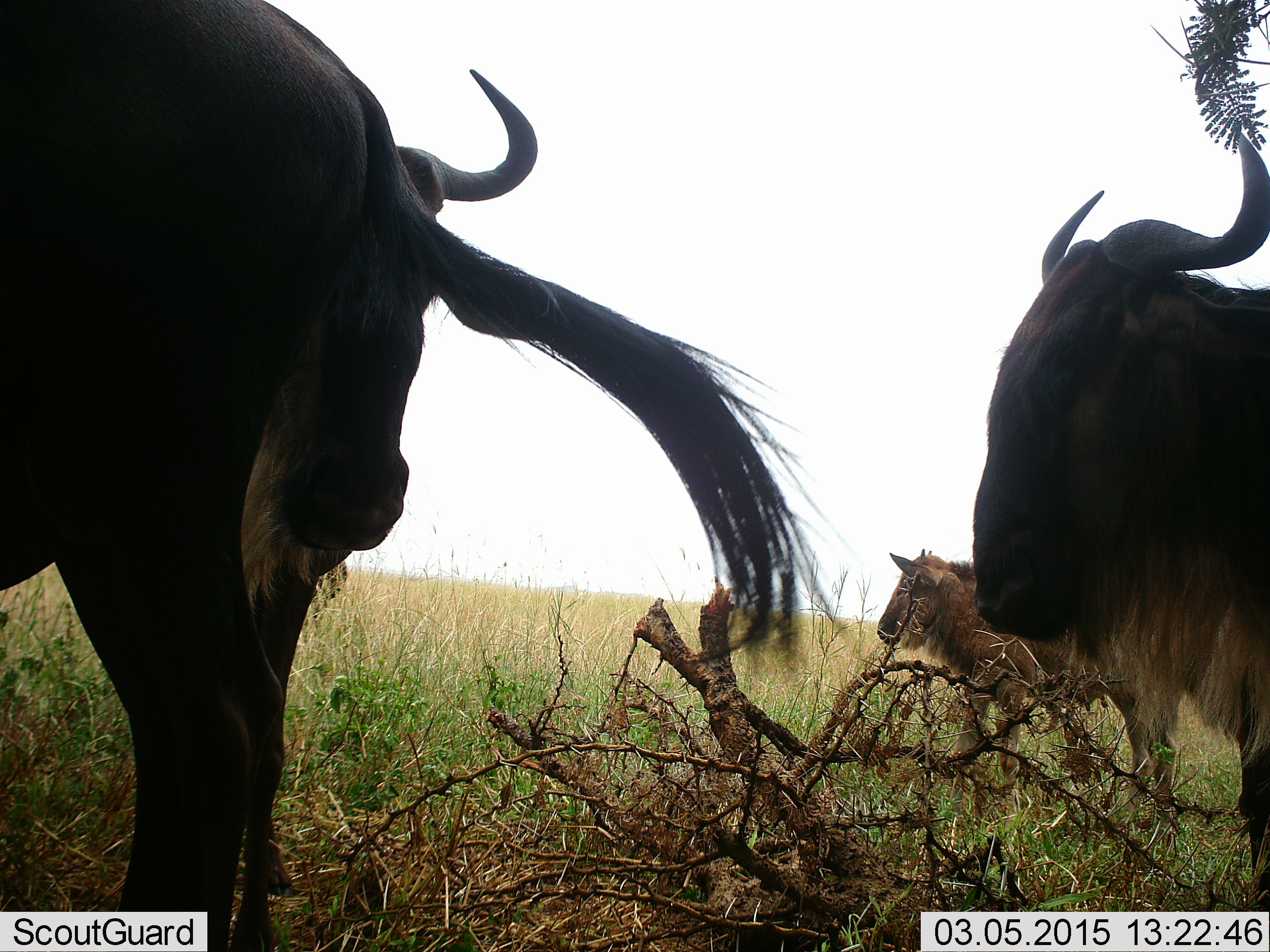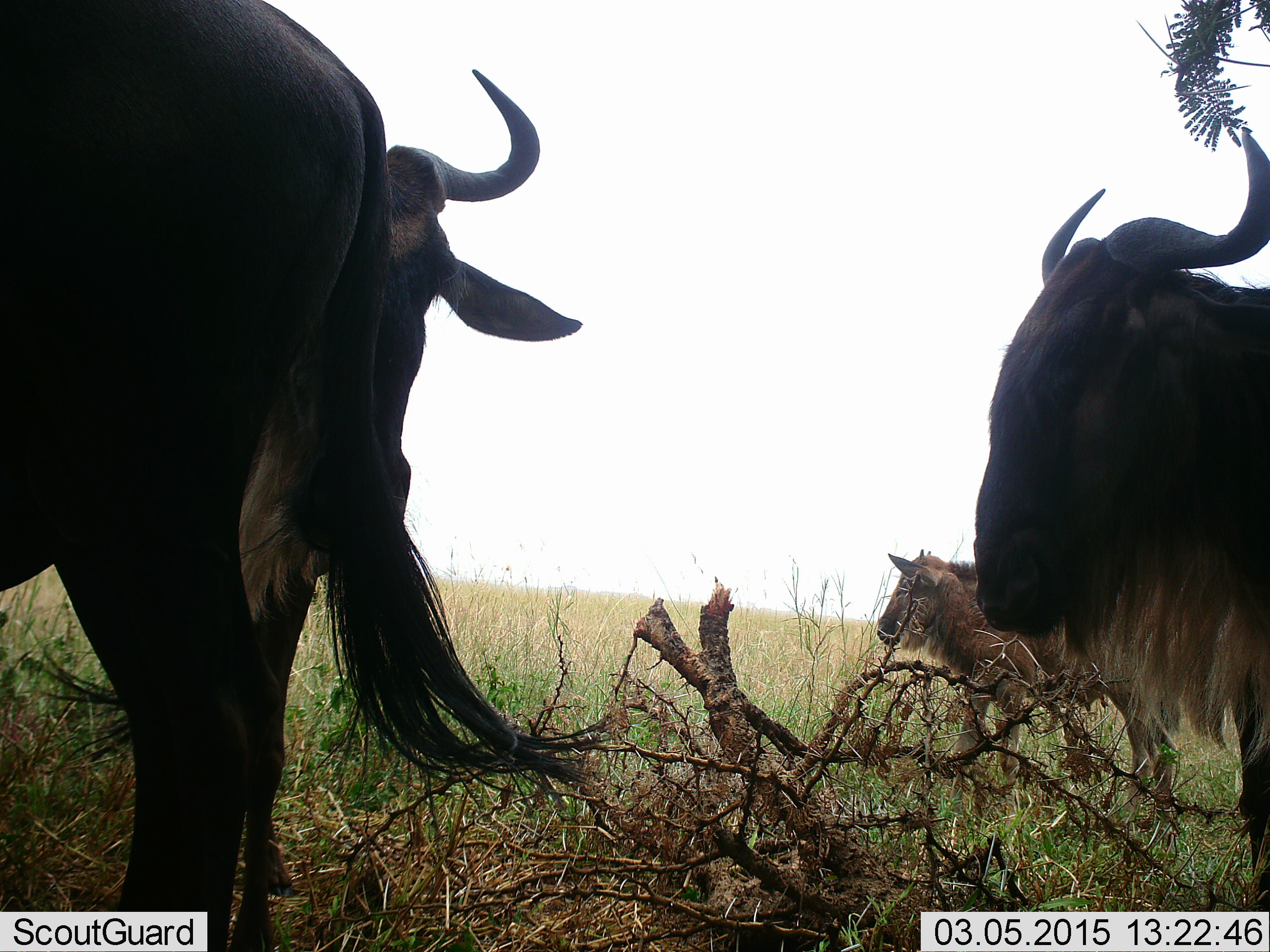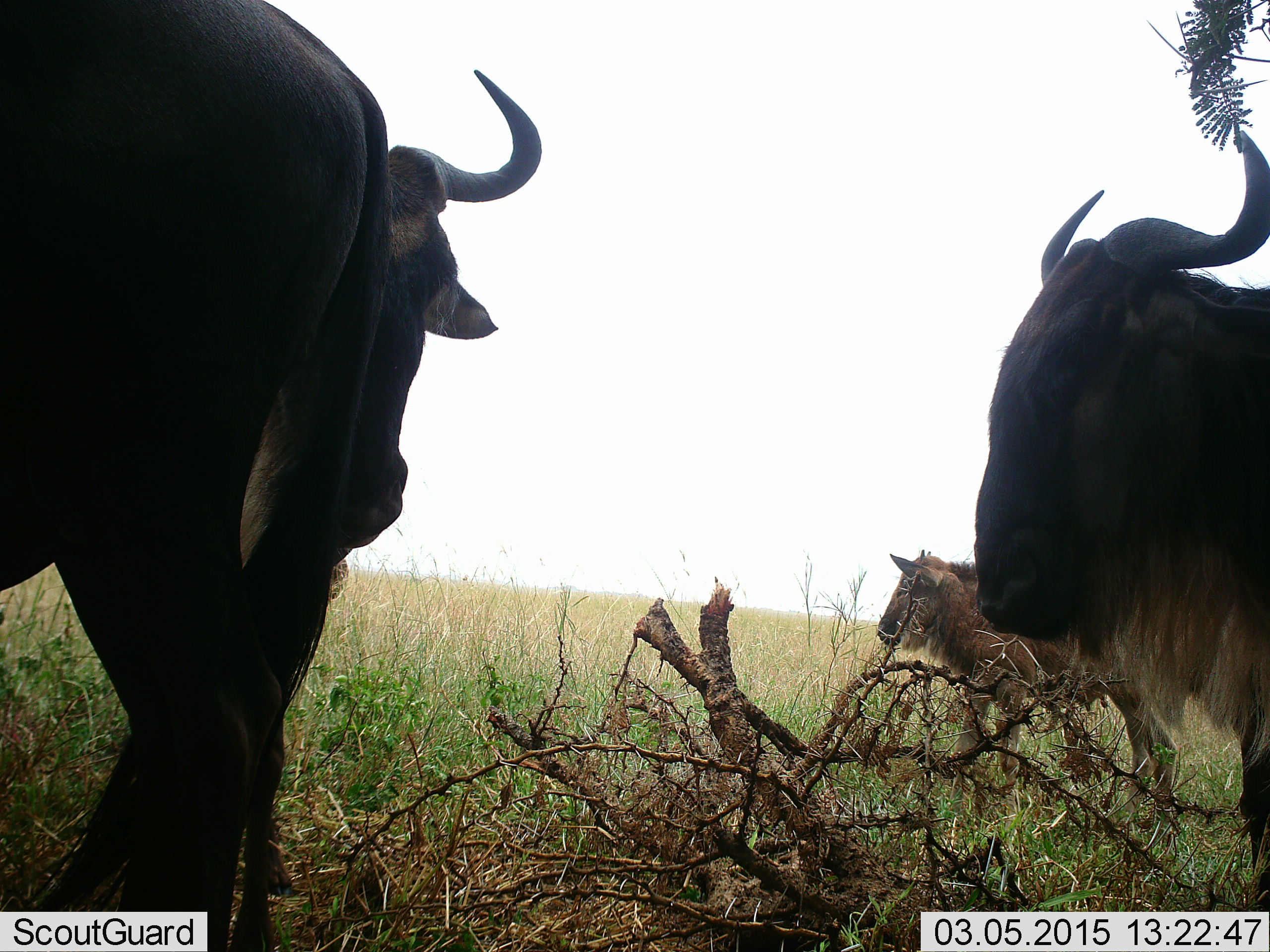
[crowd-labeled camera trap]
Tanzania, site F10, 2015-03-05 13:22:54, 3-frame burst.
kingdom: Animalia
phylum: Chordata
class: Mammalia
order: Artiodactyla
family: Bovidae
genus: Connochaetes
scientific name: Connochaetes taurinus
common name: blue wildebeest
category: wildebeest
Wildebeest (blue wildebeest) (Connochaetes taurinus), count 4. Behavior (volunteer vote fractions): standing 100%, resting 10%, moving 0%, interacting 0%. Young present (vote fraction): 70%. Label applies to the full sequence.